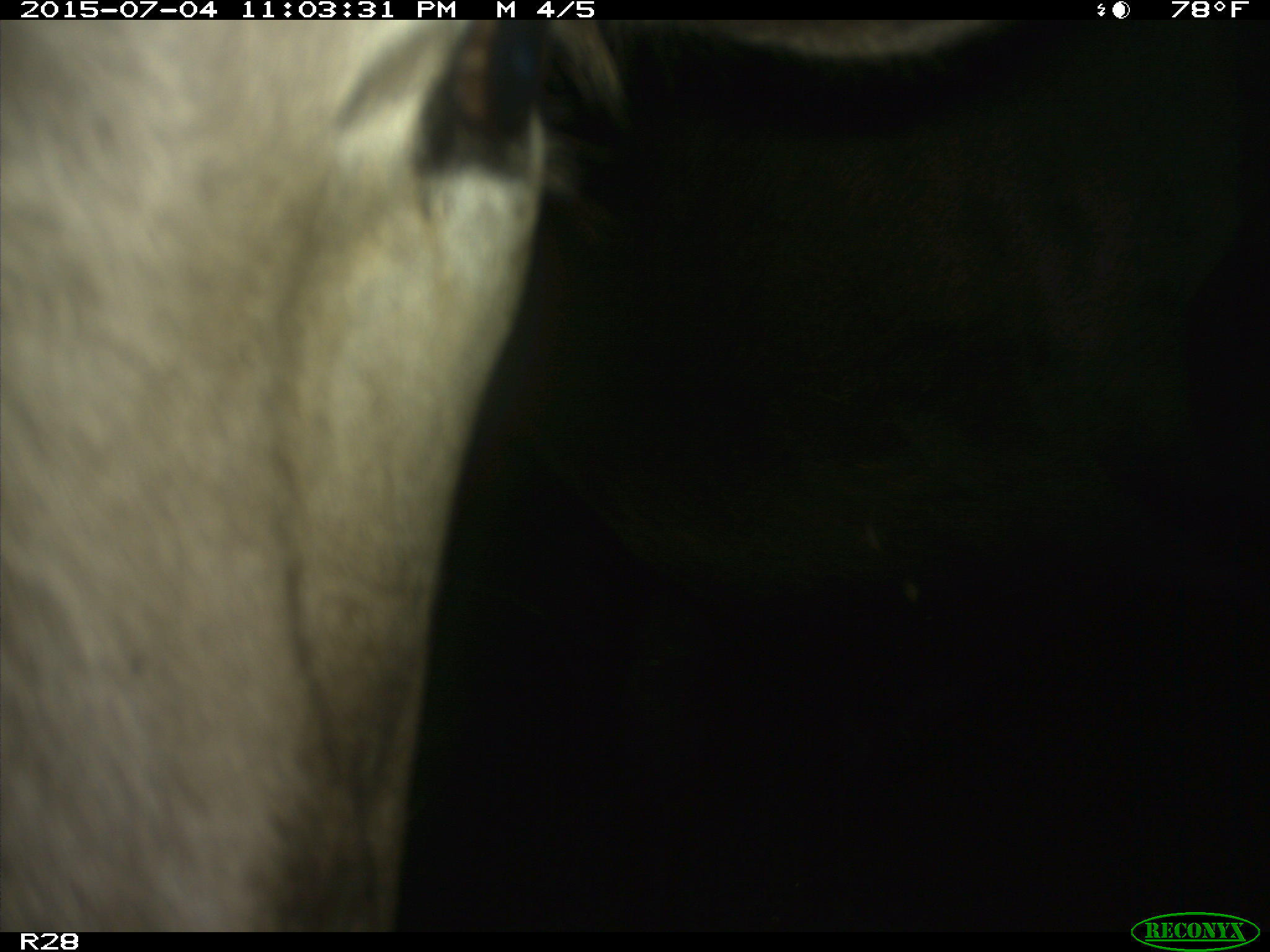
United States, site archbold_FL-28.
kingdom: Animalia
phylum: Chordata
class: Mammalia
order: Artiodactyla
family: Bovidae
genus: Bos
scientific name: Bos taurus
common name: domestic cow